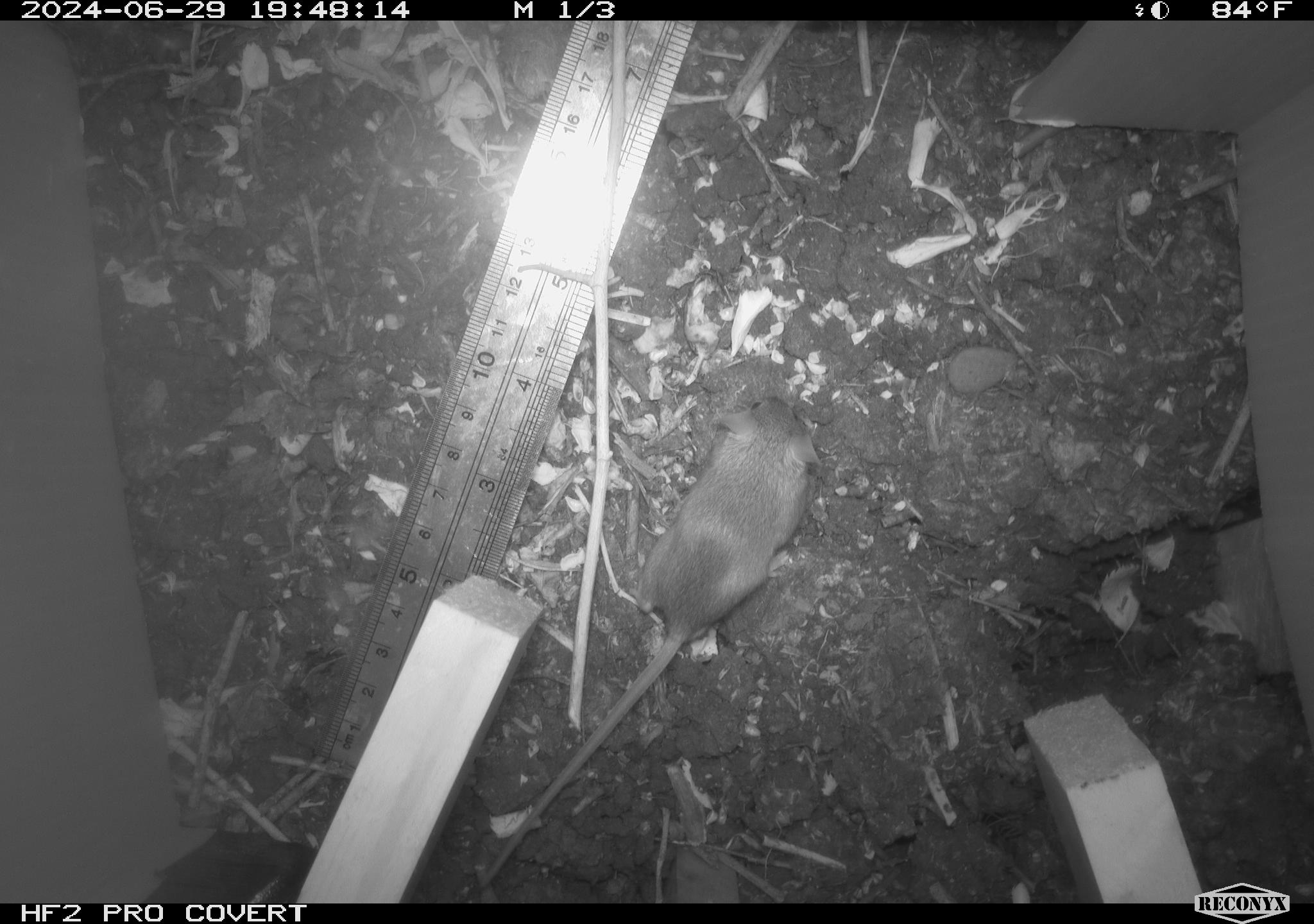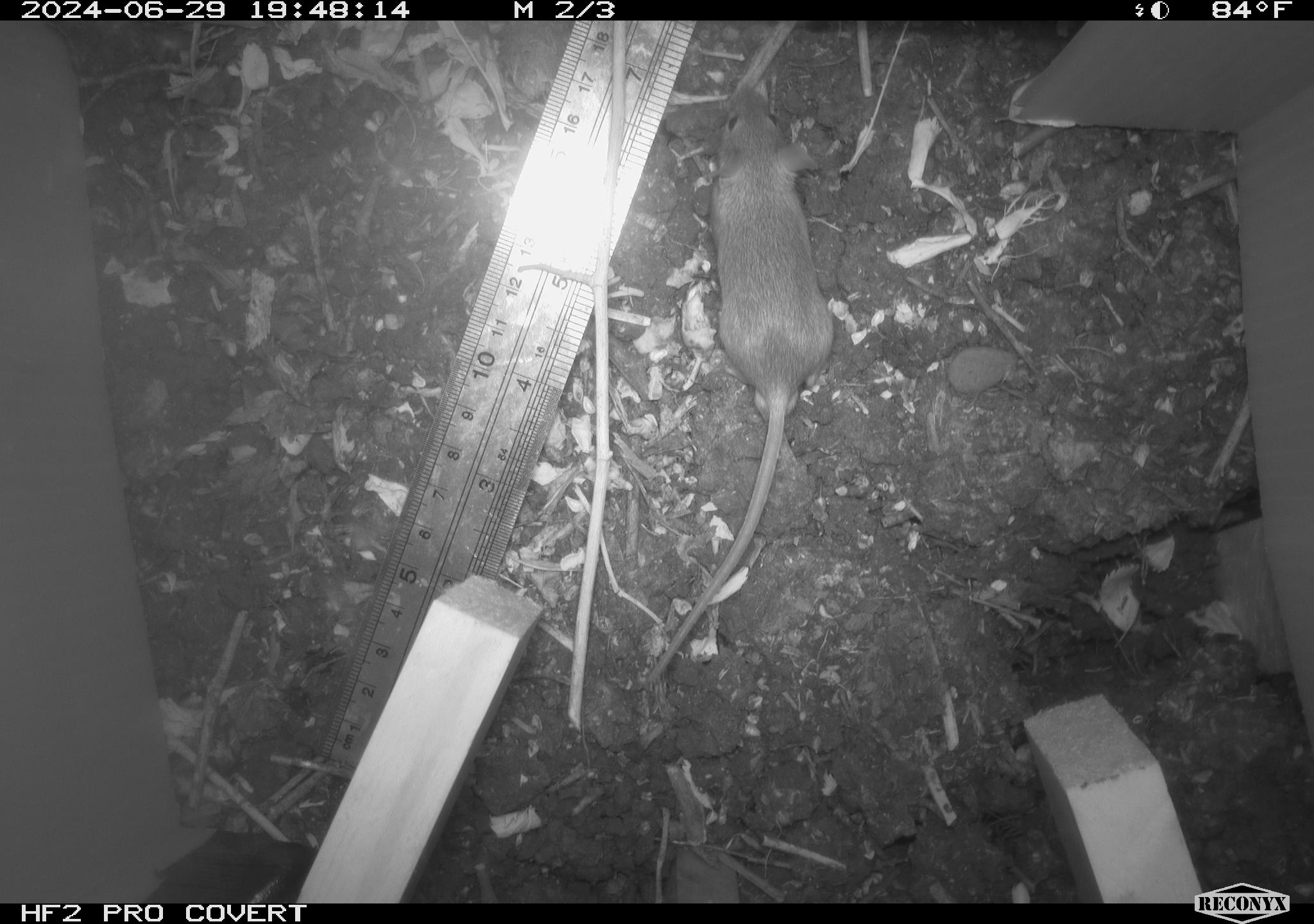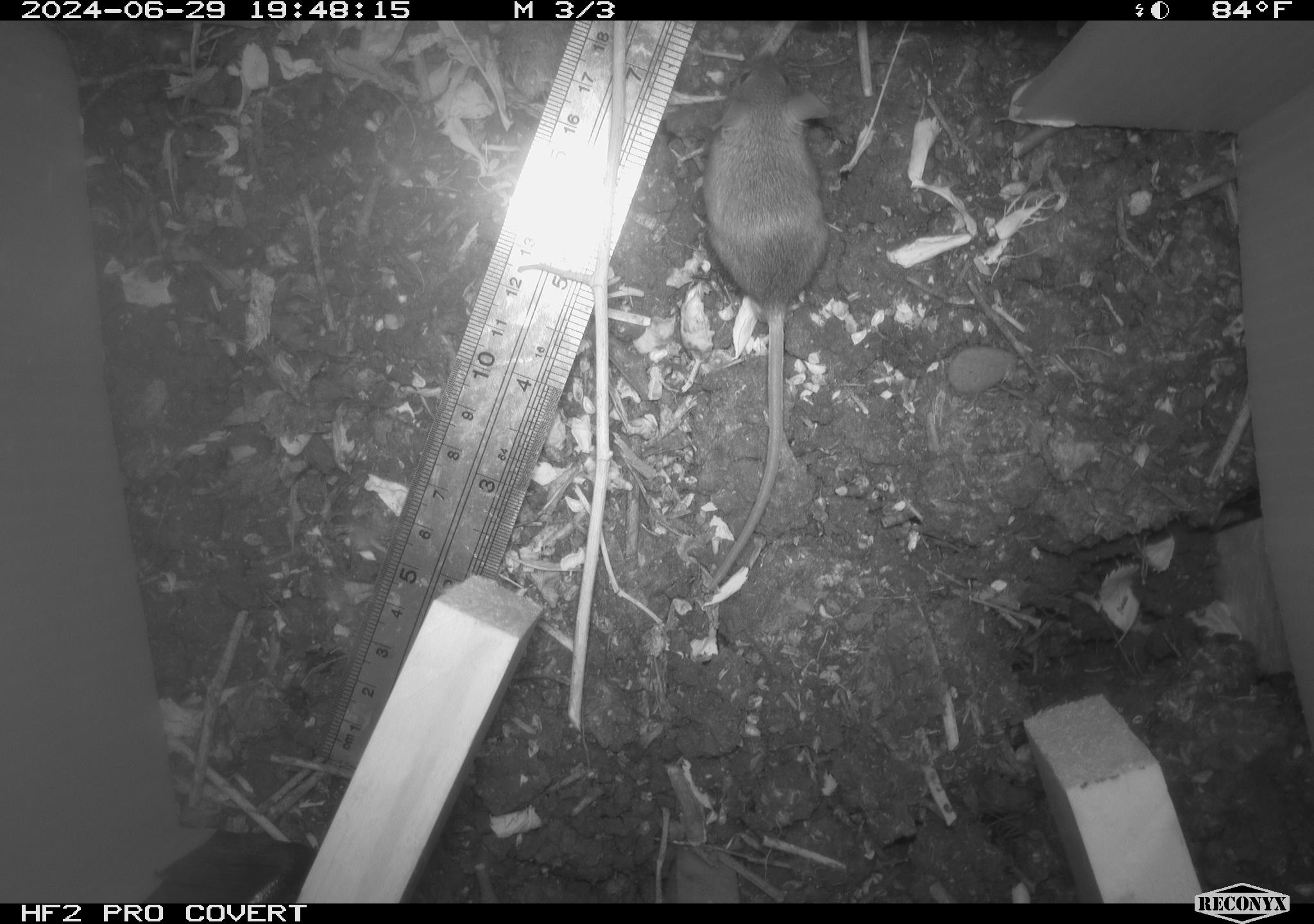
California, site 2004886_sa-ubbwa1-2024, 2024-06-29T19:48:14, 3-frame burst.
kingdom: Animalia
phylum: Chordata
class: Mammalia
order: Rodentia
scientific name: Rodentia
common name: mouse species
Mouse species (Rodentia).